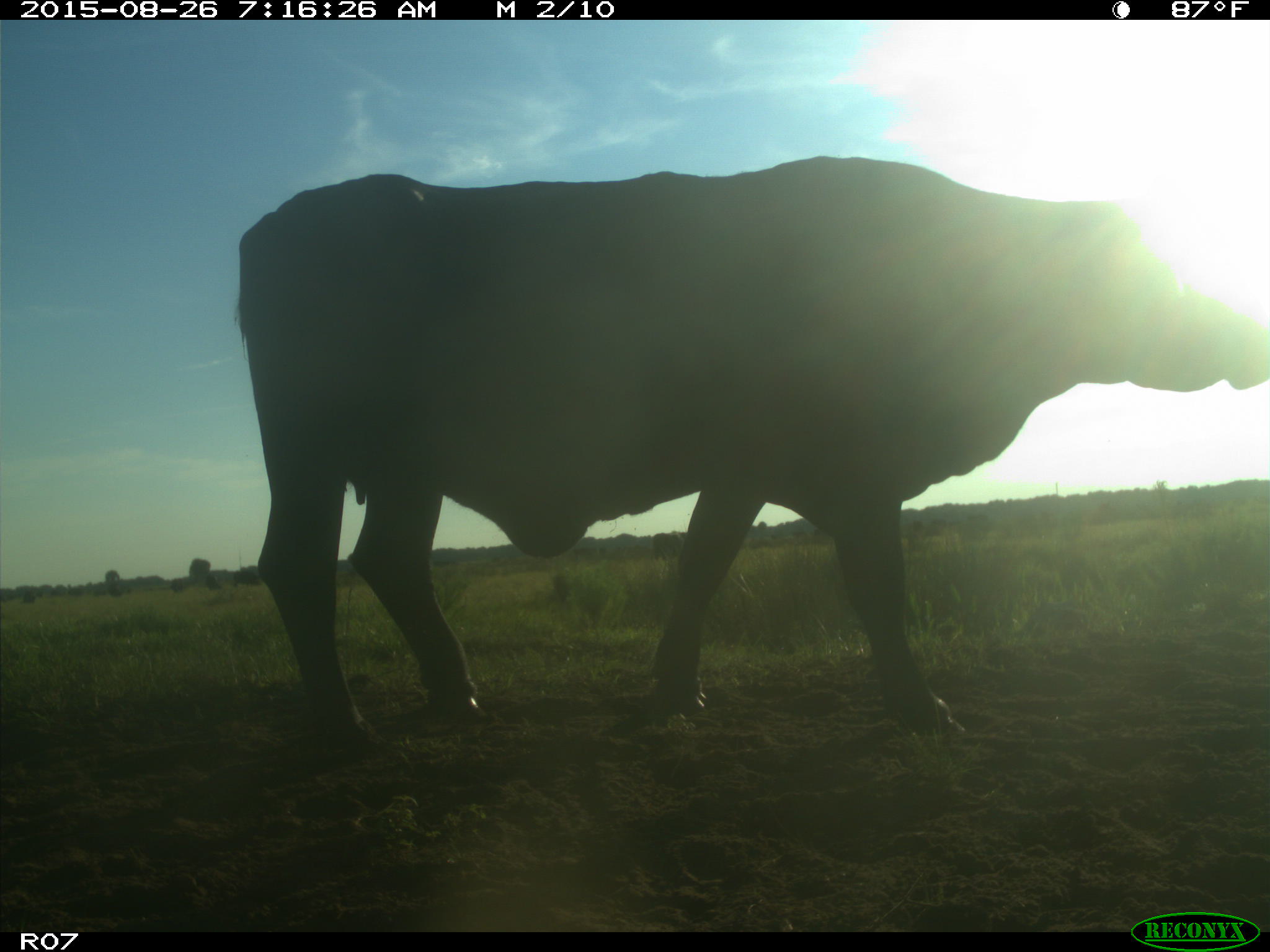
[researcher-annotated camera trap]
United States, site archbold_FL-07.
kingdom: Animalia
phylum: Chordata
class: Mammalia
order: Artiodactyla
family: Bovidae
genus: Bos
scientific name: Bos taurus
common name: domestic cow